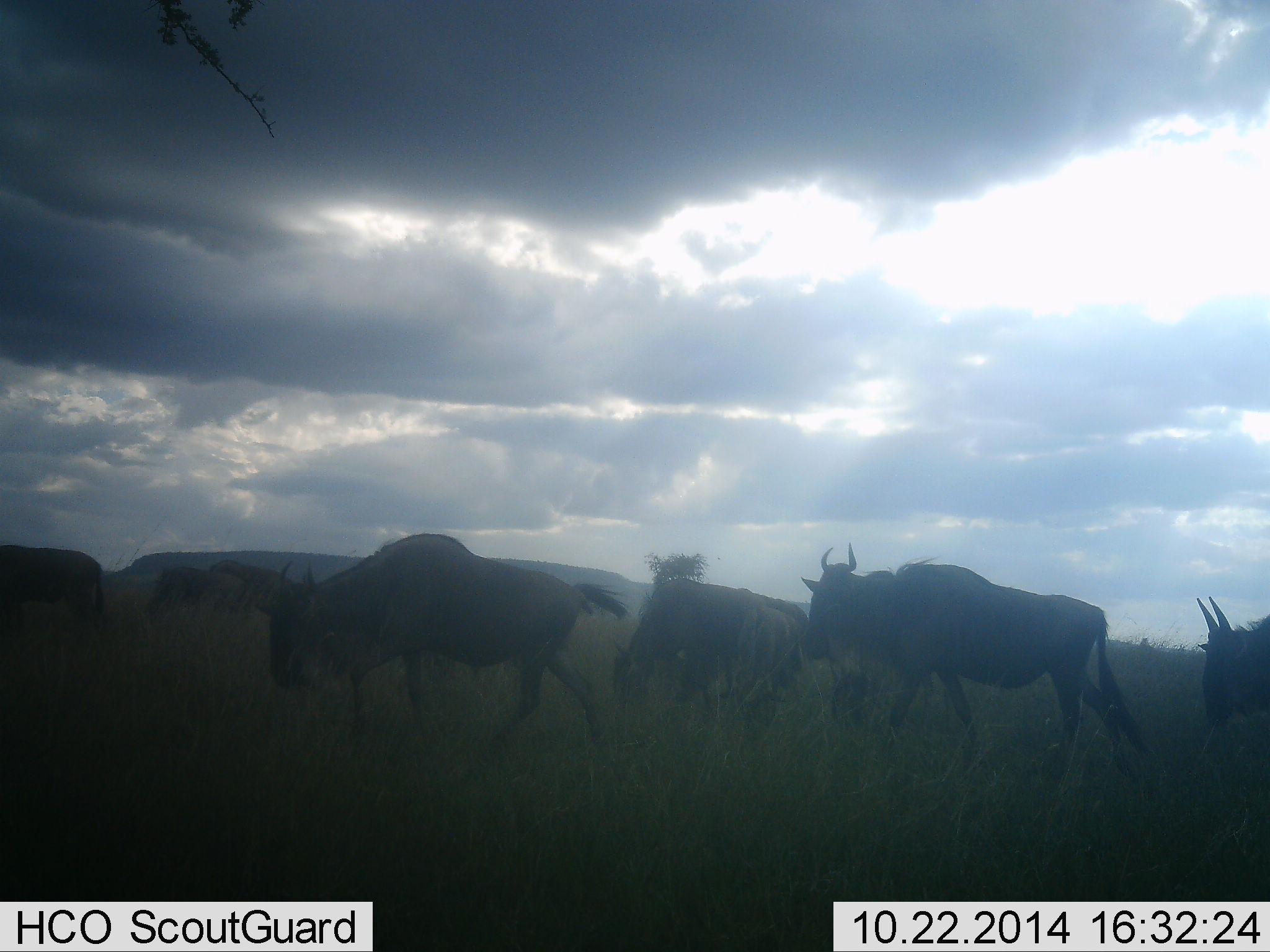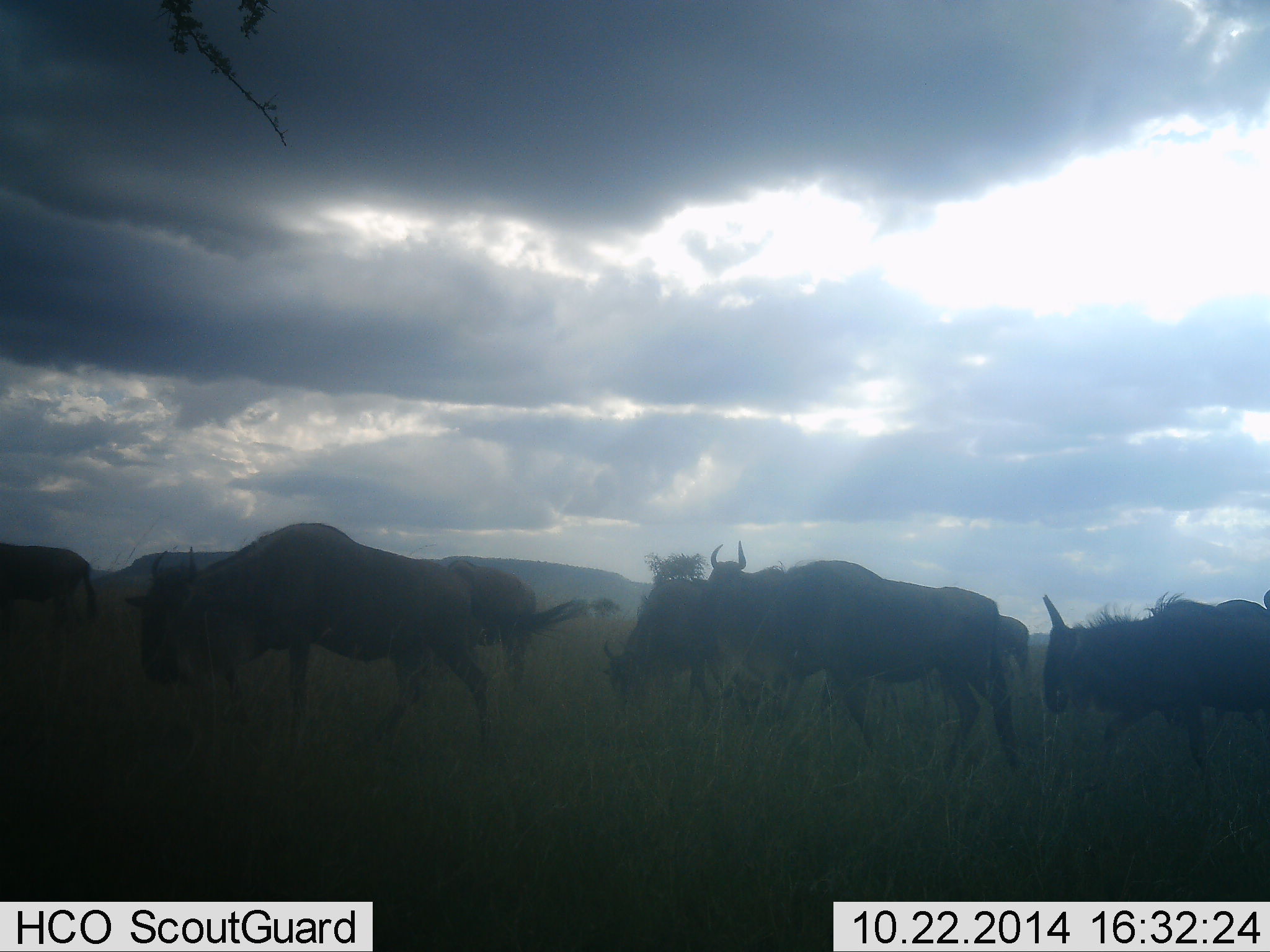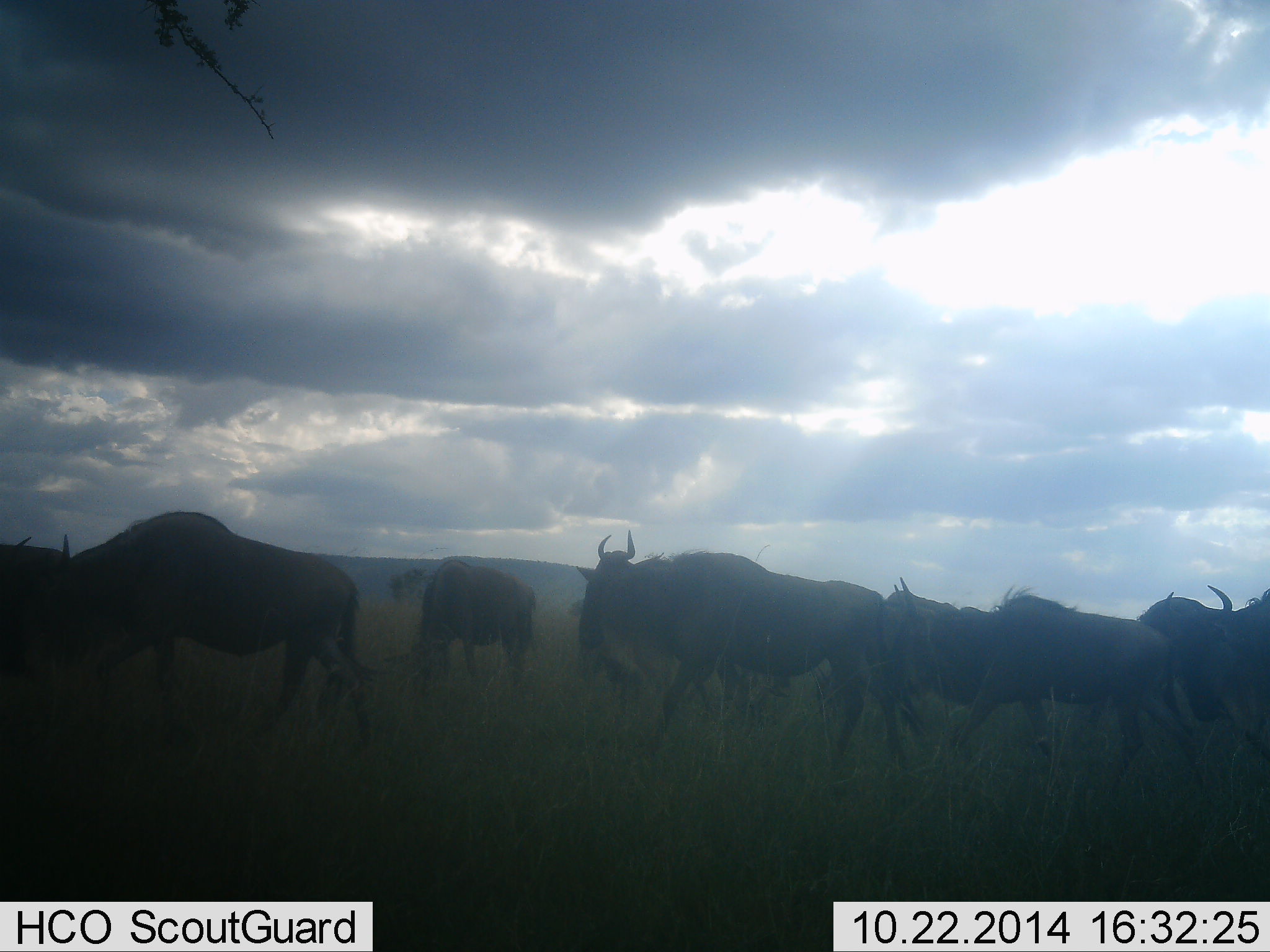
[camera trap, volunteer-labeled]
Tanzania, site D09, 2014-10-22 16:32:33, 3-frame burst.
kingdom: Animalia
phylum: Chordata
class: Mammalia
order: Artiodactyla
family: Bovidae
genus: Connochaetes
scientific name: Connochaetes taurinus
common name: blue wildebeest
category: wildebeest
Wildebeest (blue wildebeest) (Connochaetes taurinus), count 11-50. Behavior (volunteer vote fractions): standing 10%, resting 0%, moving 100%, interacting 0%. Young present (vote fraction): 0%. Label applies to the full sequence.